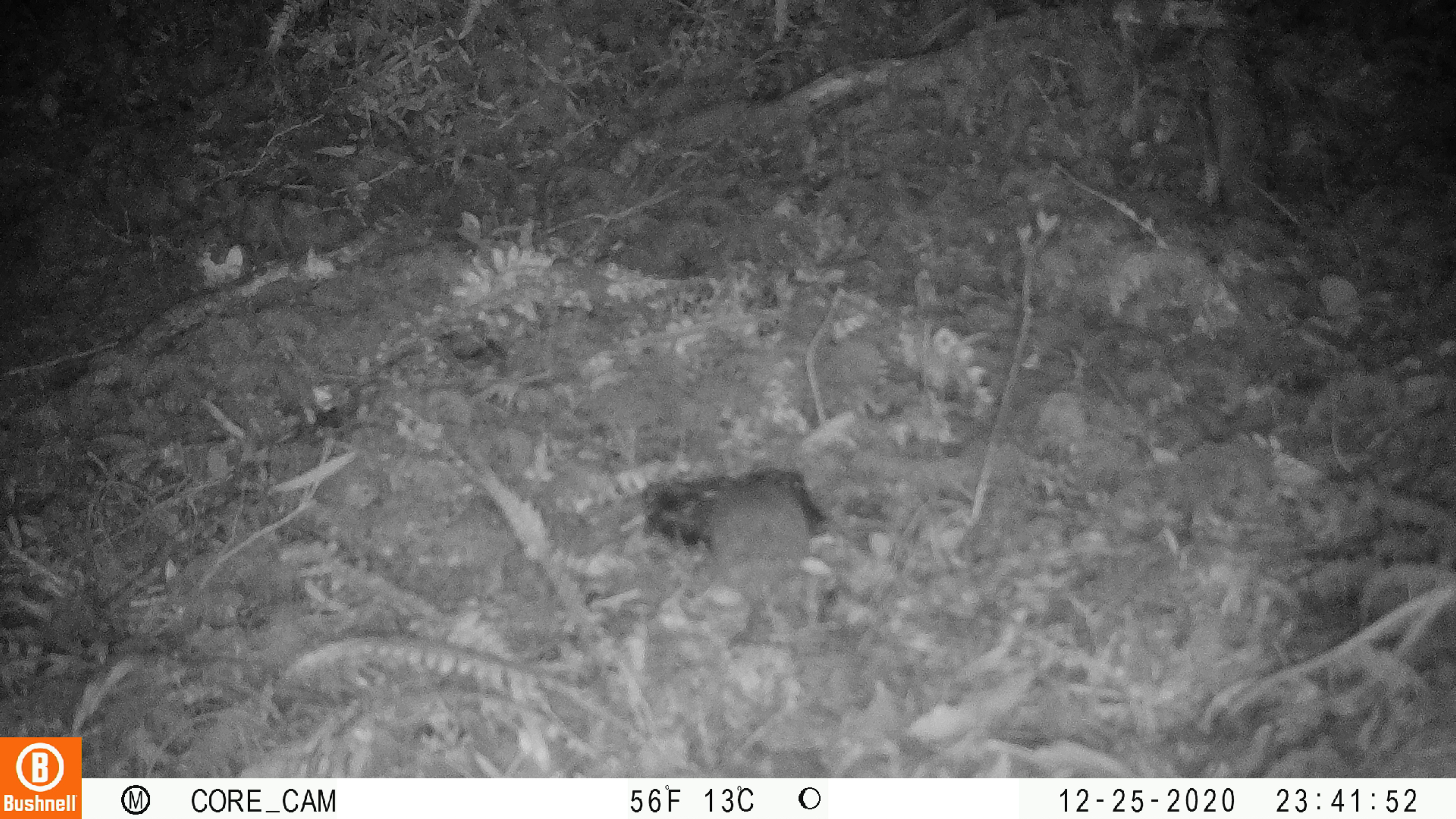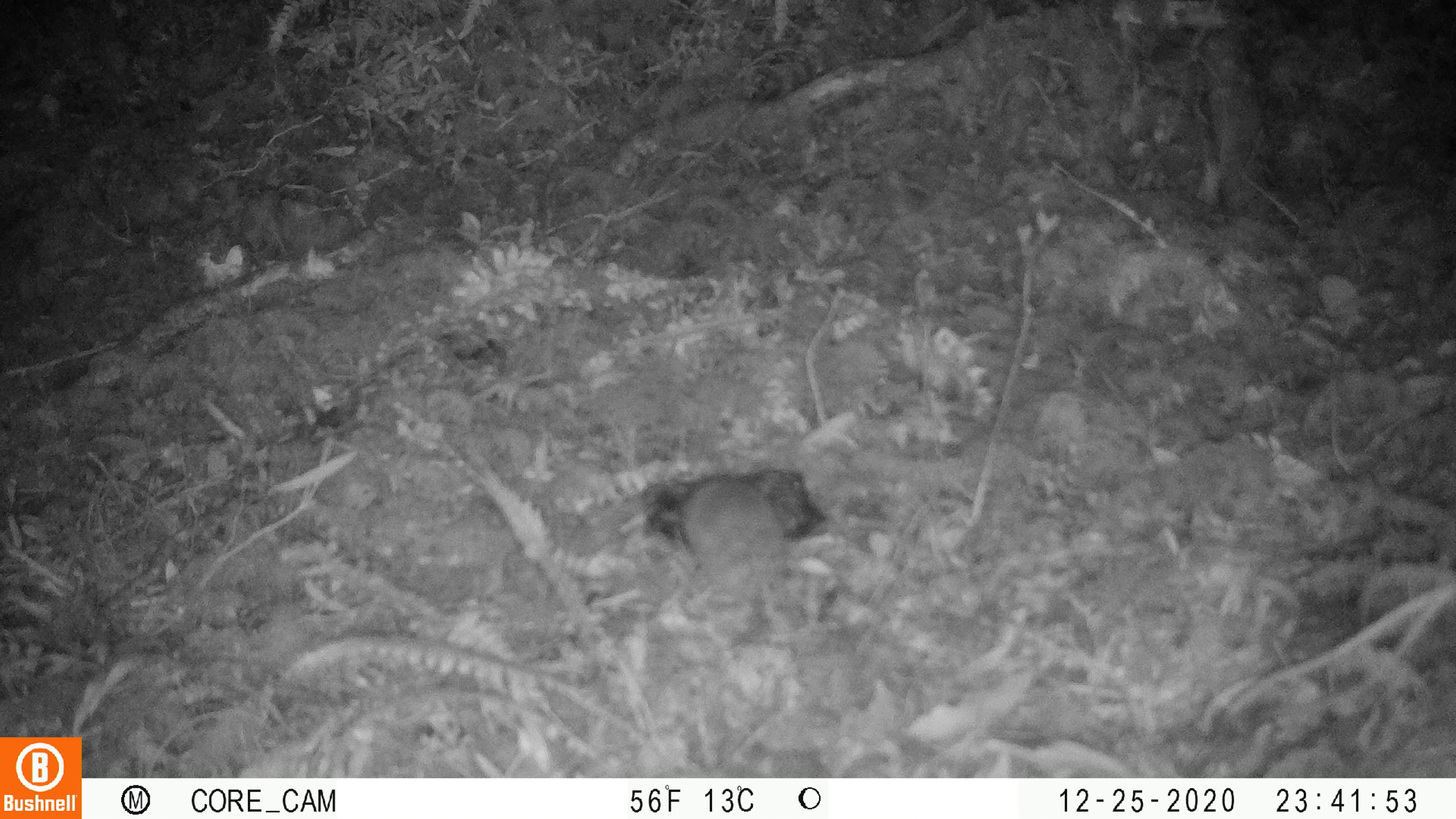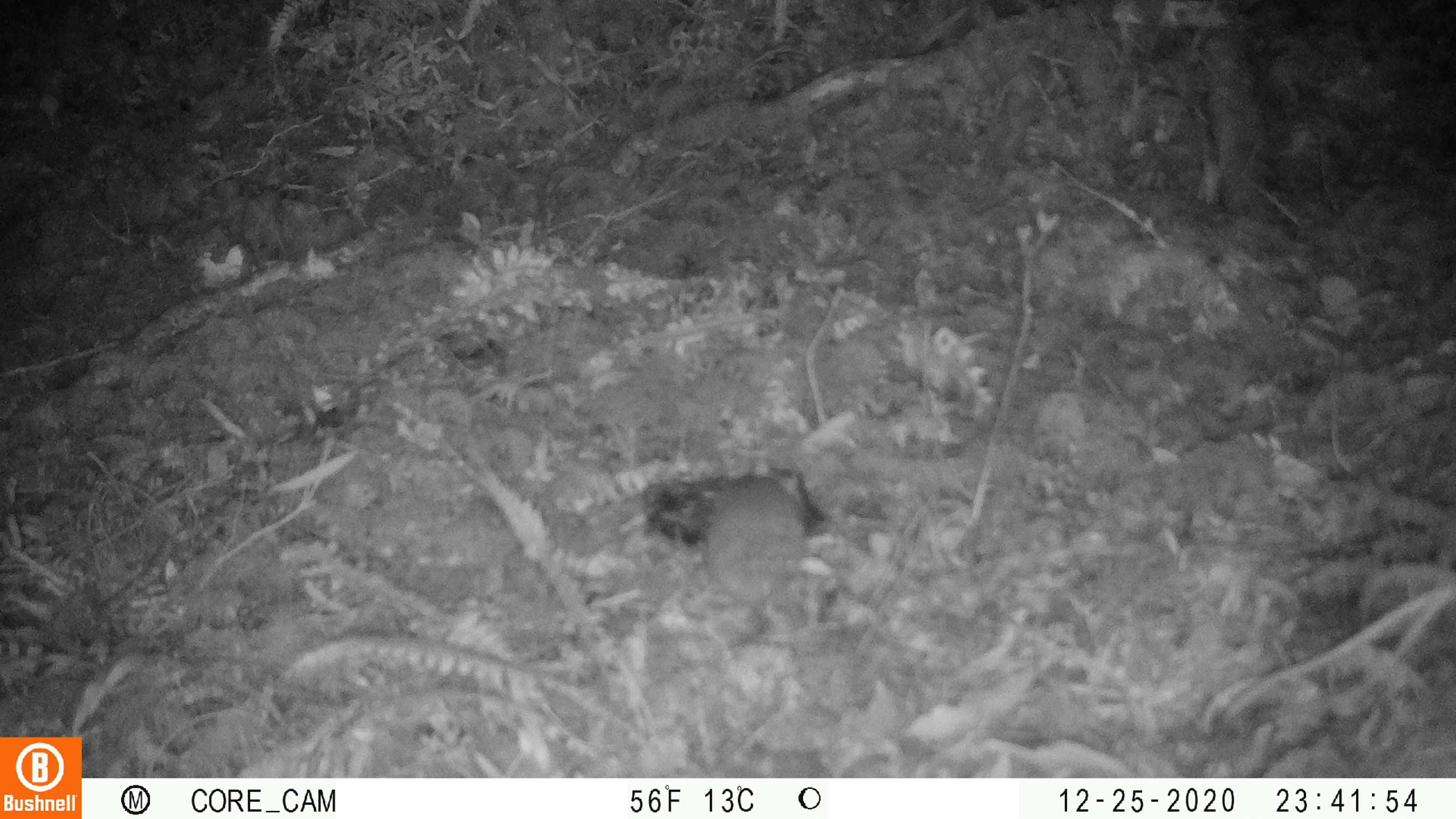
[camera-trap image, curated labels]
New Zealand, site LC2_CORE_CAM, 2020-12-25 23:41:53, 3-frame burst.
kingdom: Animalia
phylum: Chordata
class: Mammalia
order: Rodentia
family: Muridae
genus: Rattus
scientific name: Rattus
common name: rat